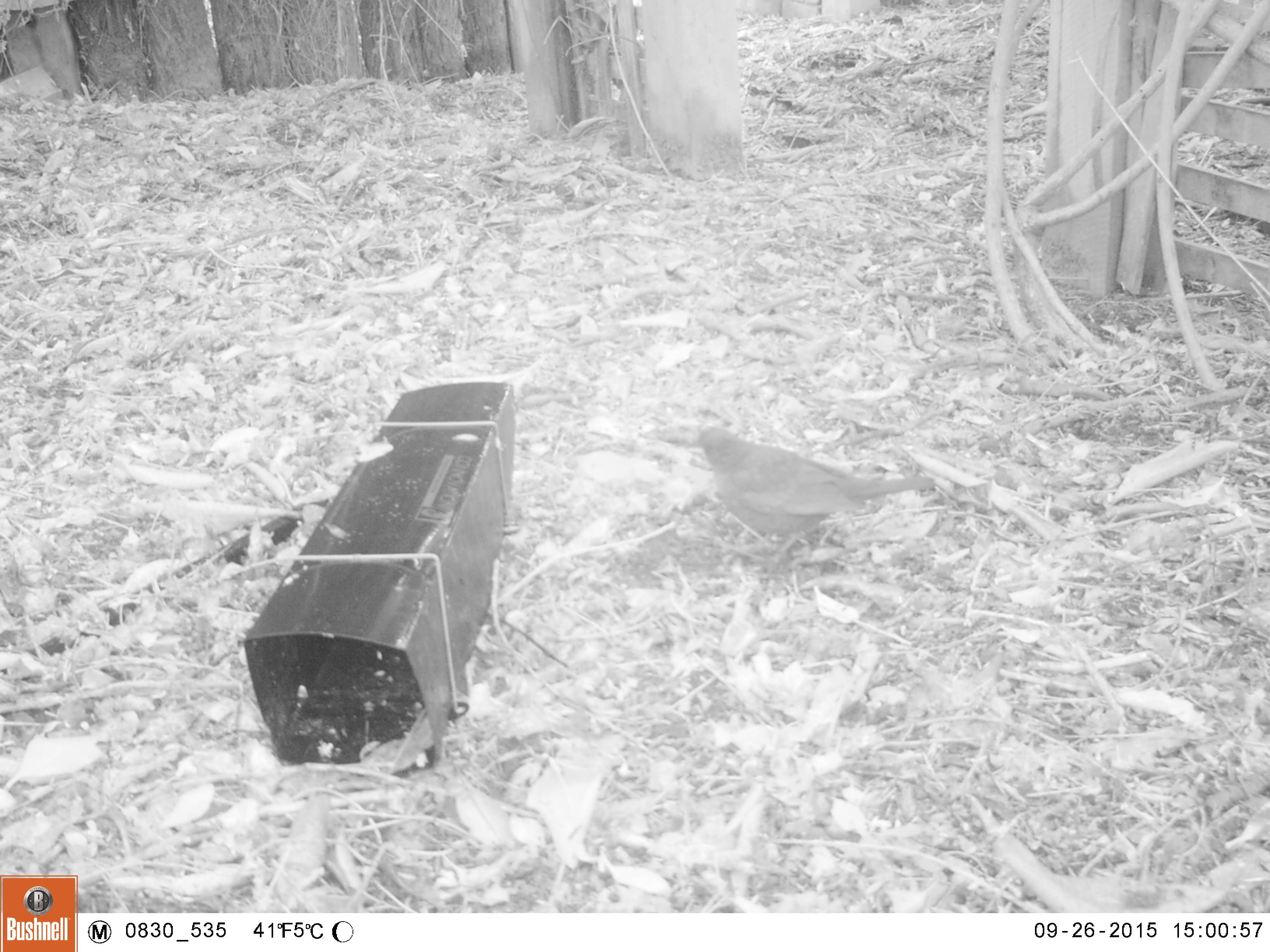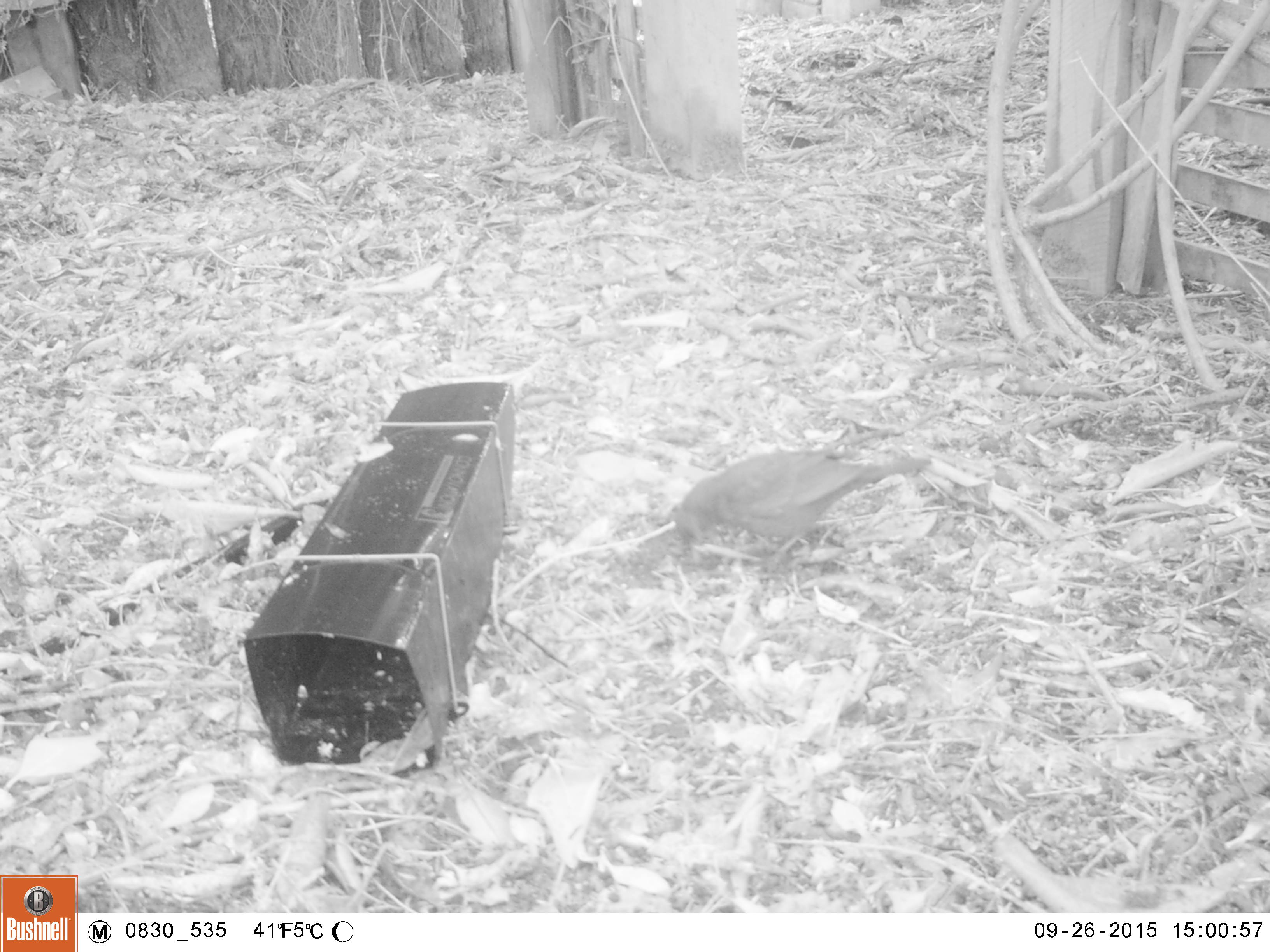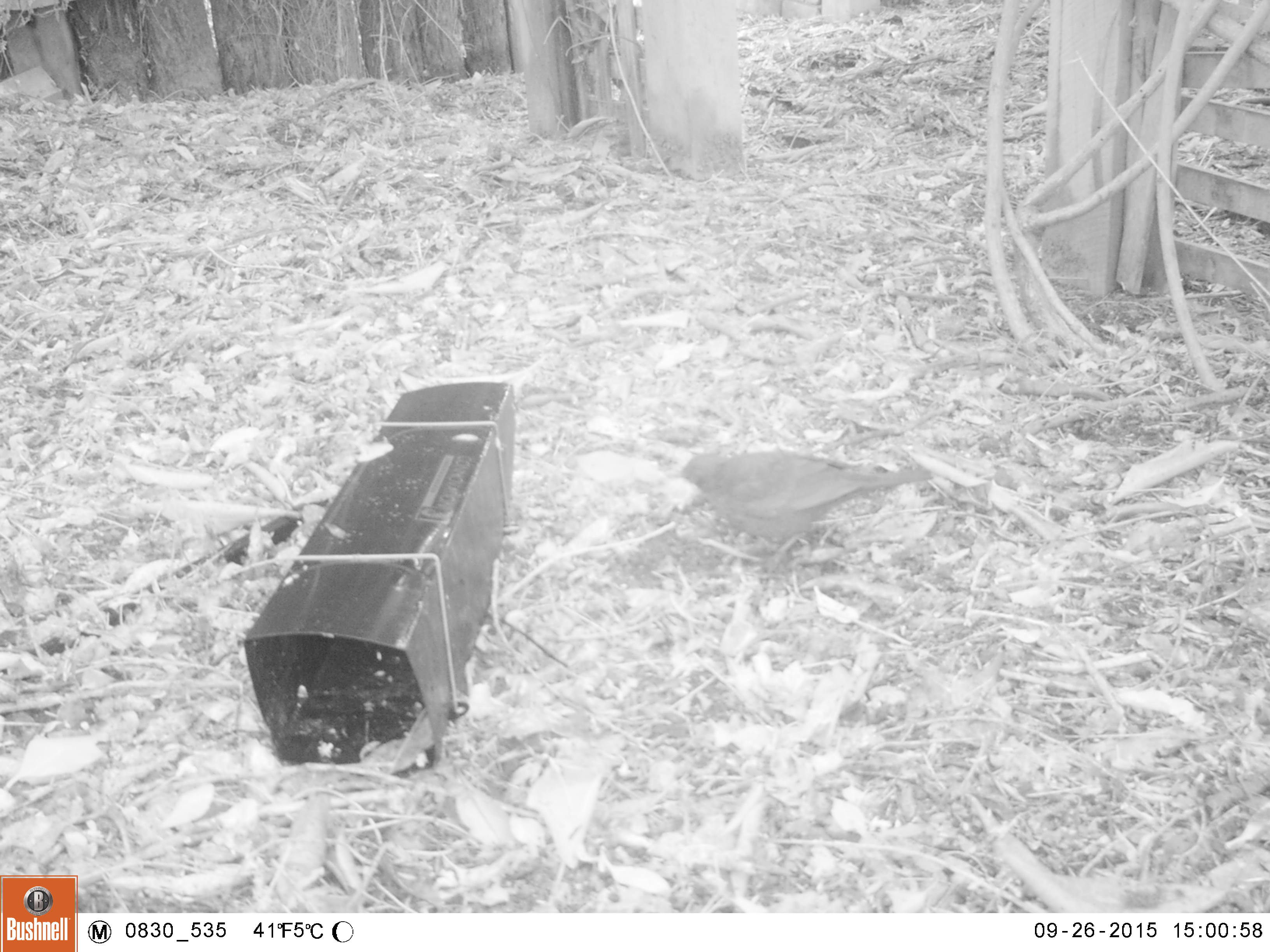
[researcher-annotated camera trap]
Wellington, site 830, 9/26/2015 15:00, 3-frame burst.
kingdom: Animalia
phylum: Chordata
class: Aves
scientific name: Aves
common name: bird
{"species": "bird (Aves)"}